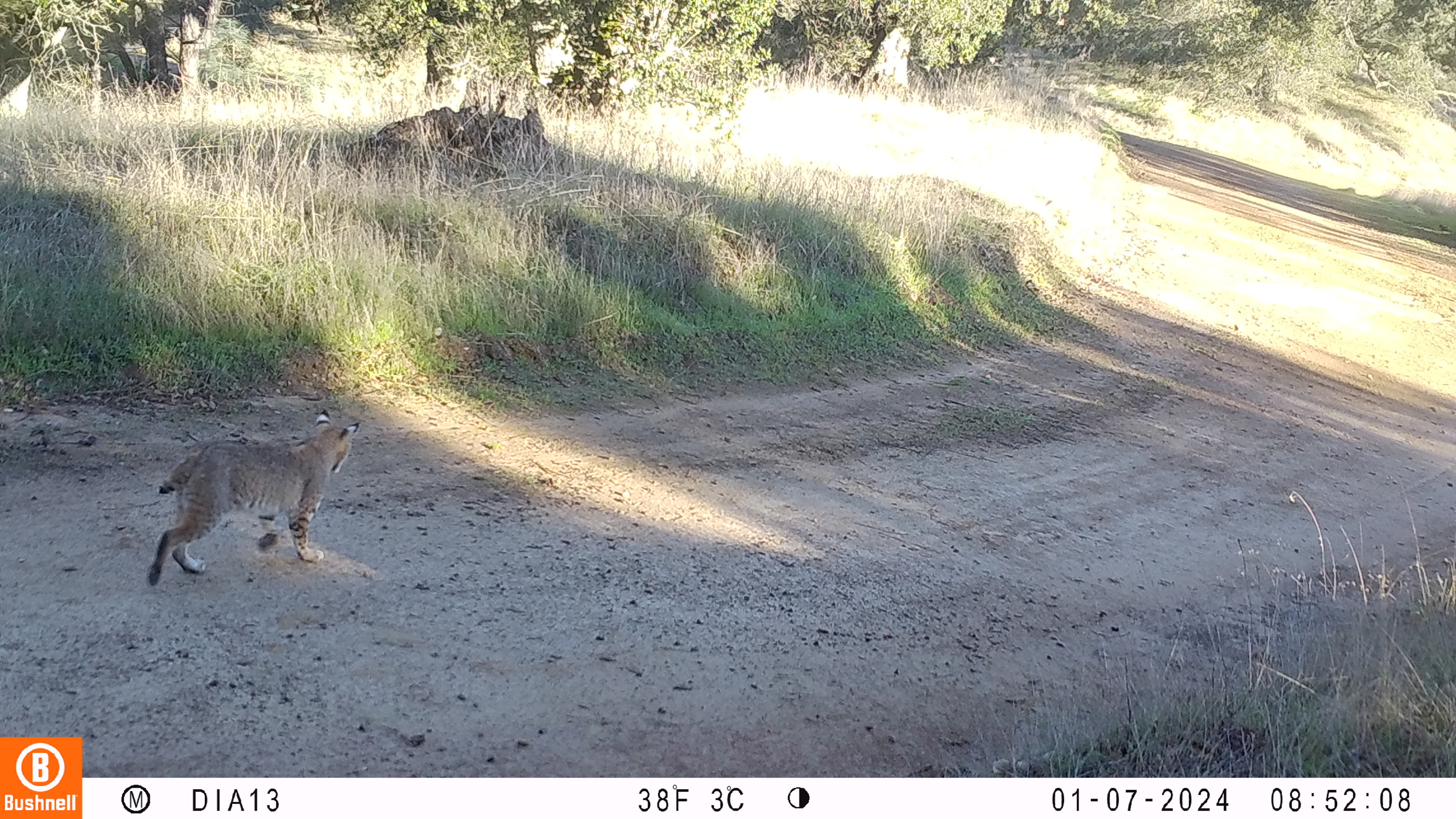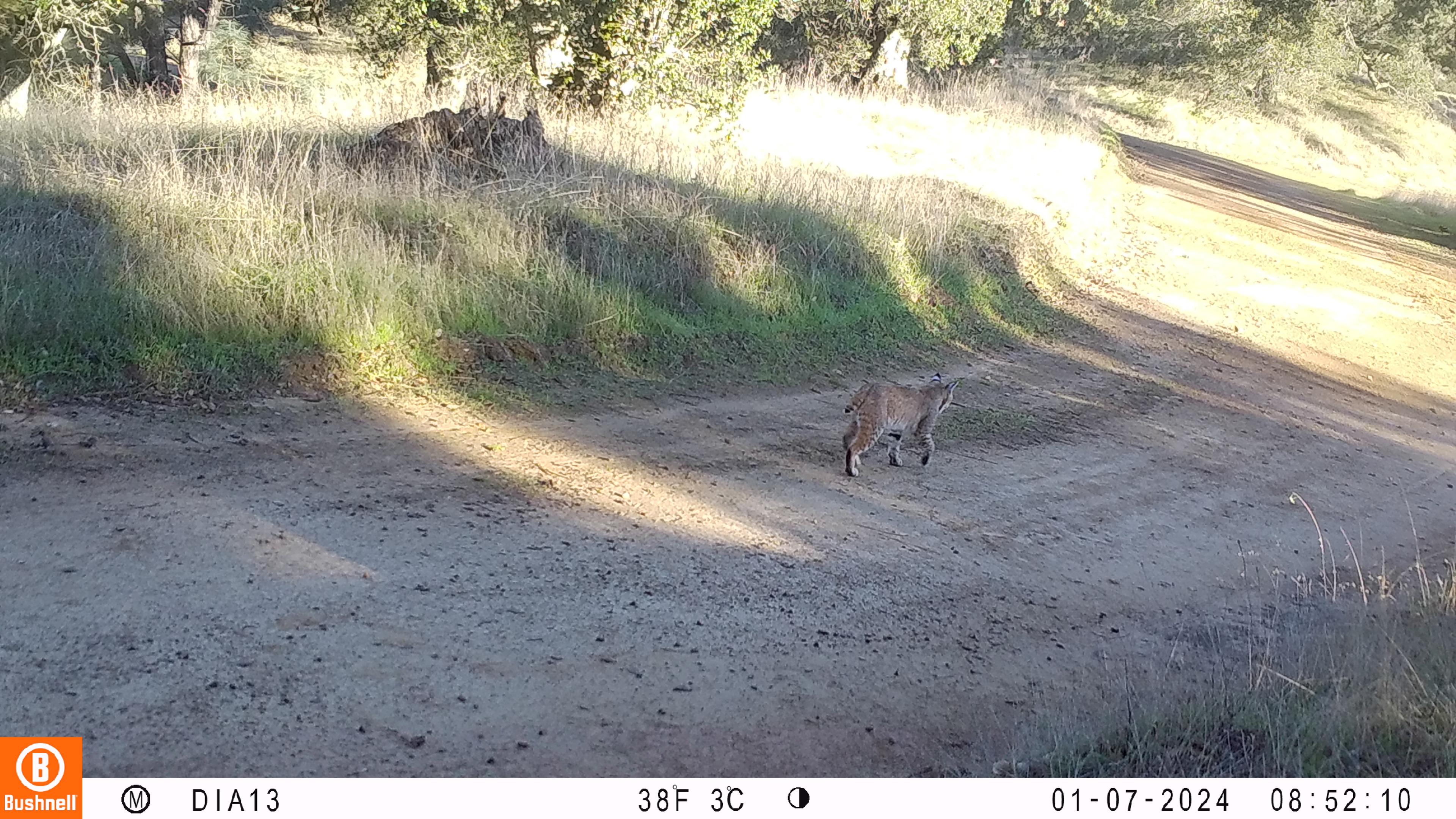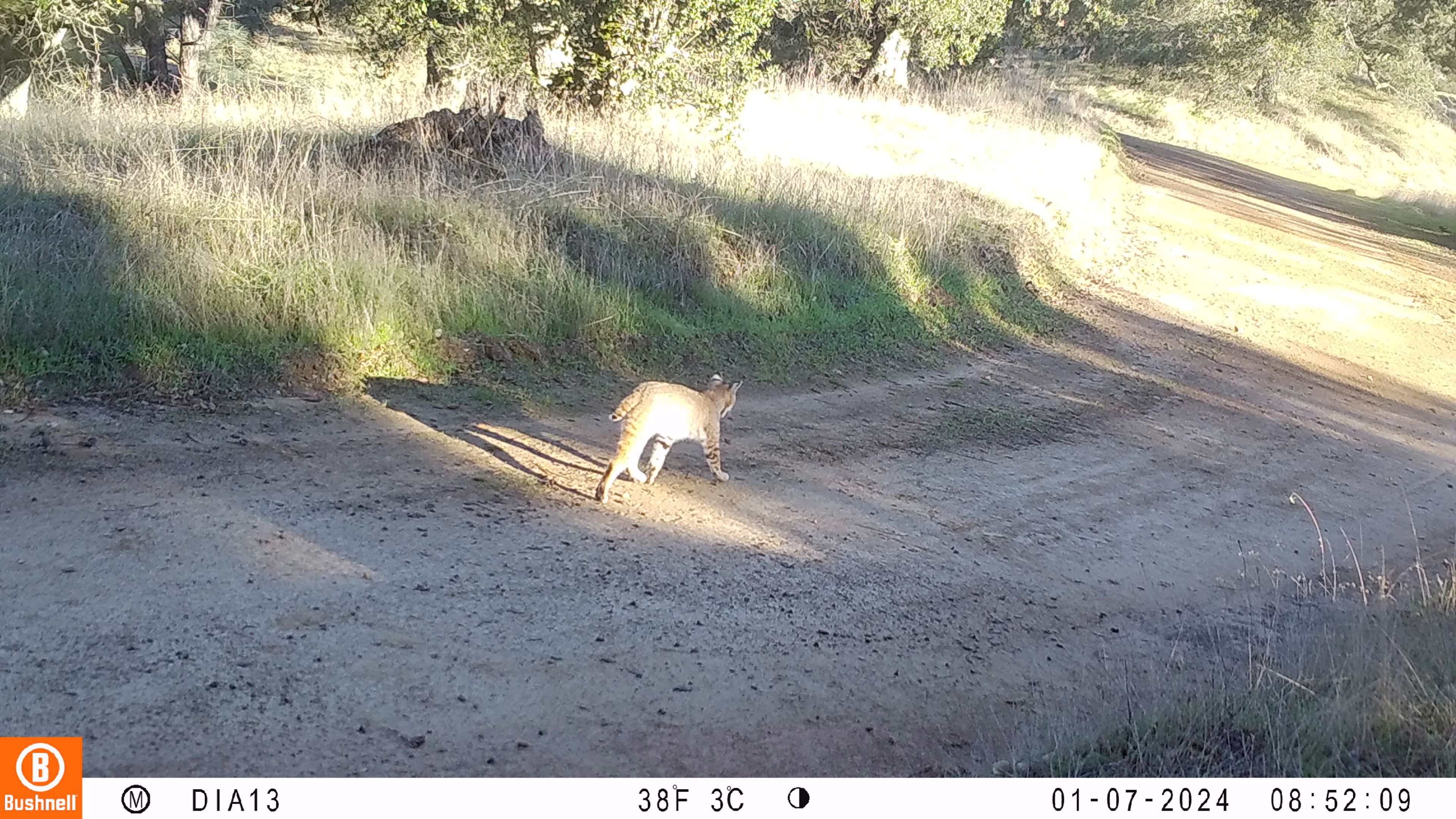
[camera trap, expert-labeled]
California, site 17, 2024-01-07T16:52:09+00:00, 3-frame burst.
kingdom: Animalia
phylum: Chordata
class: Mammalia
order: Carnivora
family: Felidae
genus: Lynx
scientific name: Lynx rufus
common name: bobcat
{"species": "bobcat (Lynx rufus)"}